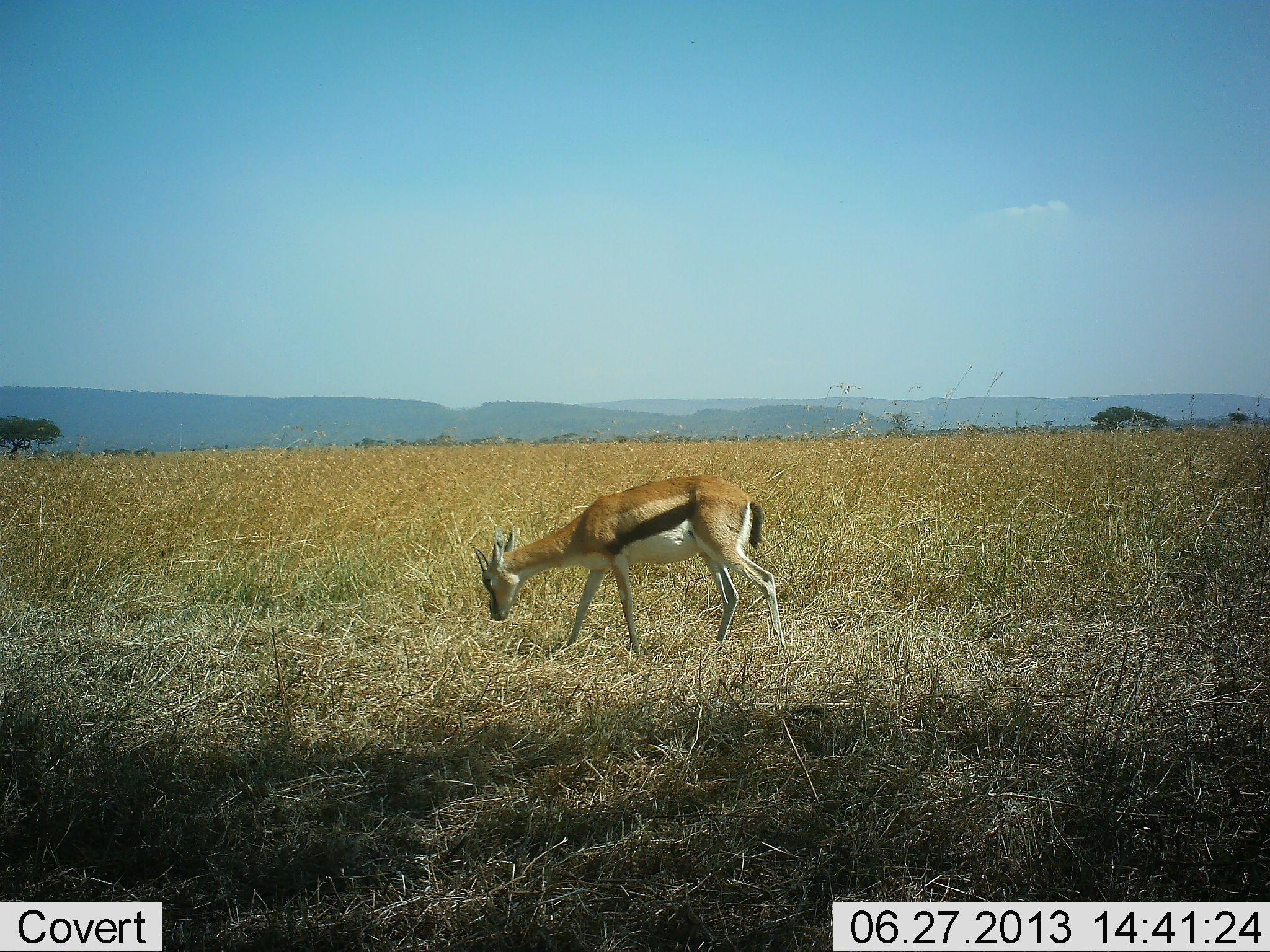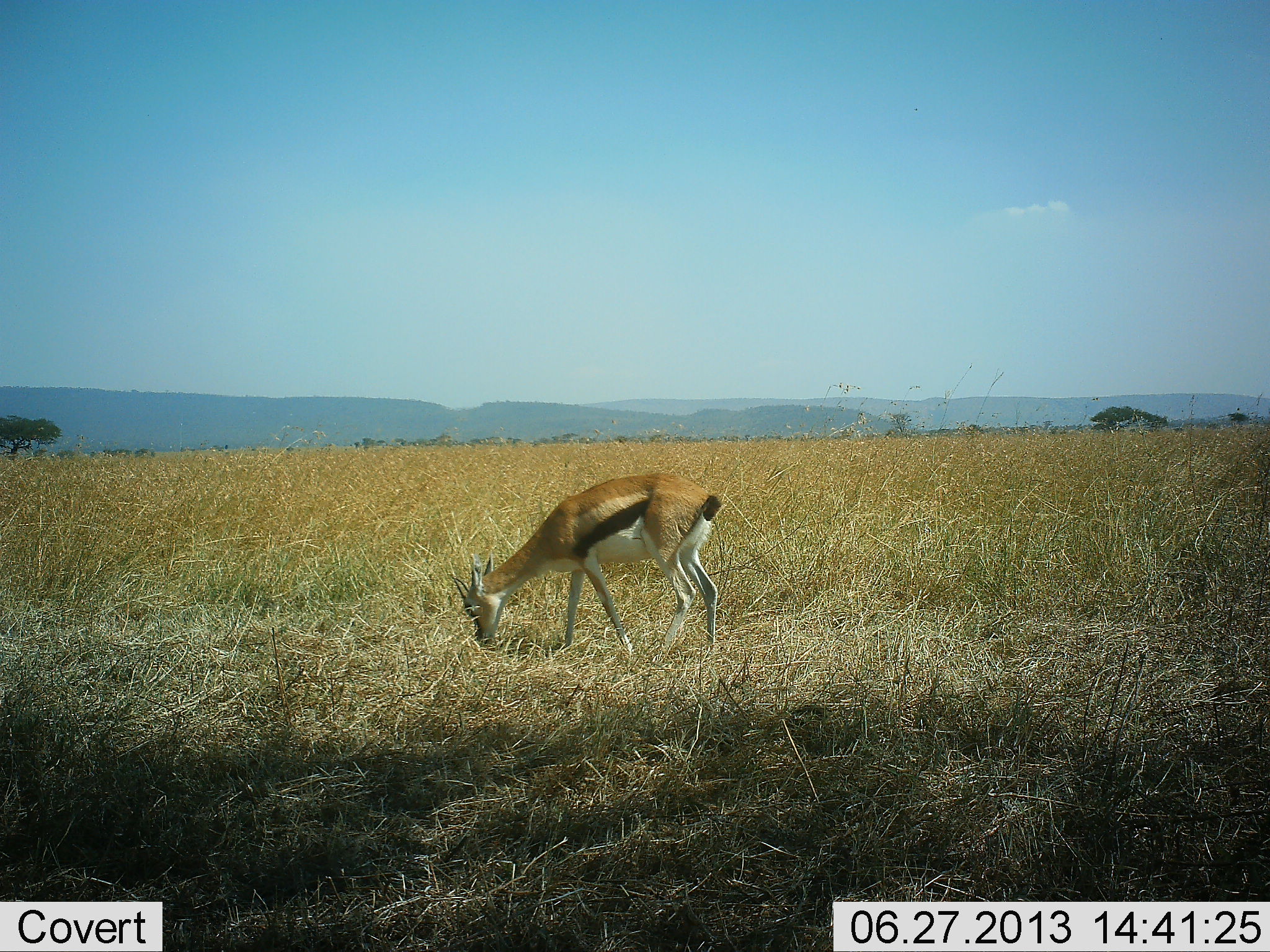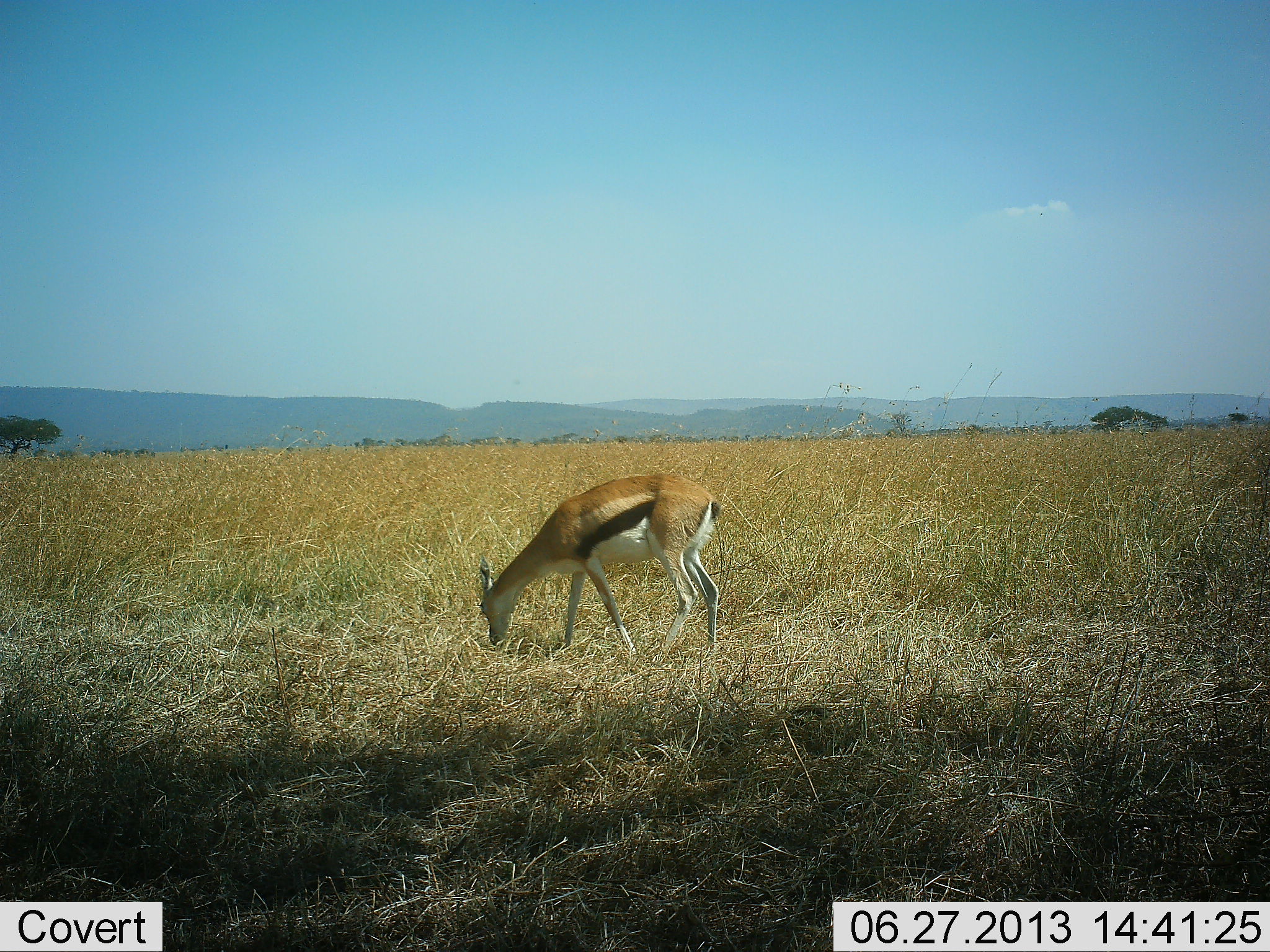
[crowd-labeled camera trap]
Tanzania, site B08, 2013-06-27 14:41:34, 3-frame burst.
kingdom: Animalia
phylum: Chordata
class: Mammalia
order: Artiodactyla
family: Bovidae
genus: Eudorcas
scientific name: Eudorcas thomsonii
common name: thomson's gazelle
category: gazellethomsons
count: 1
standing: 30%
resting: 0%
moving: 0%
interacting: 0%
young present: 0%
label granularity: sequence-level